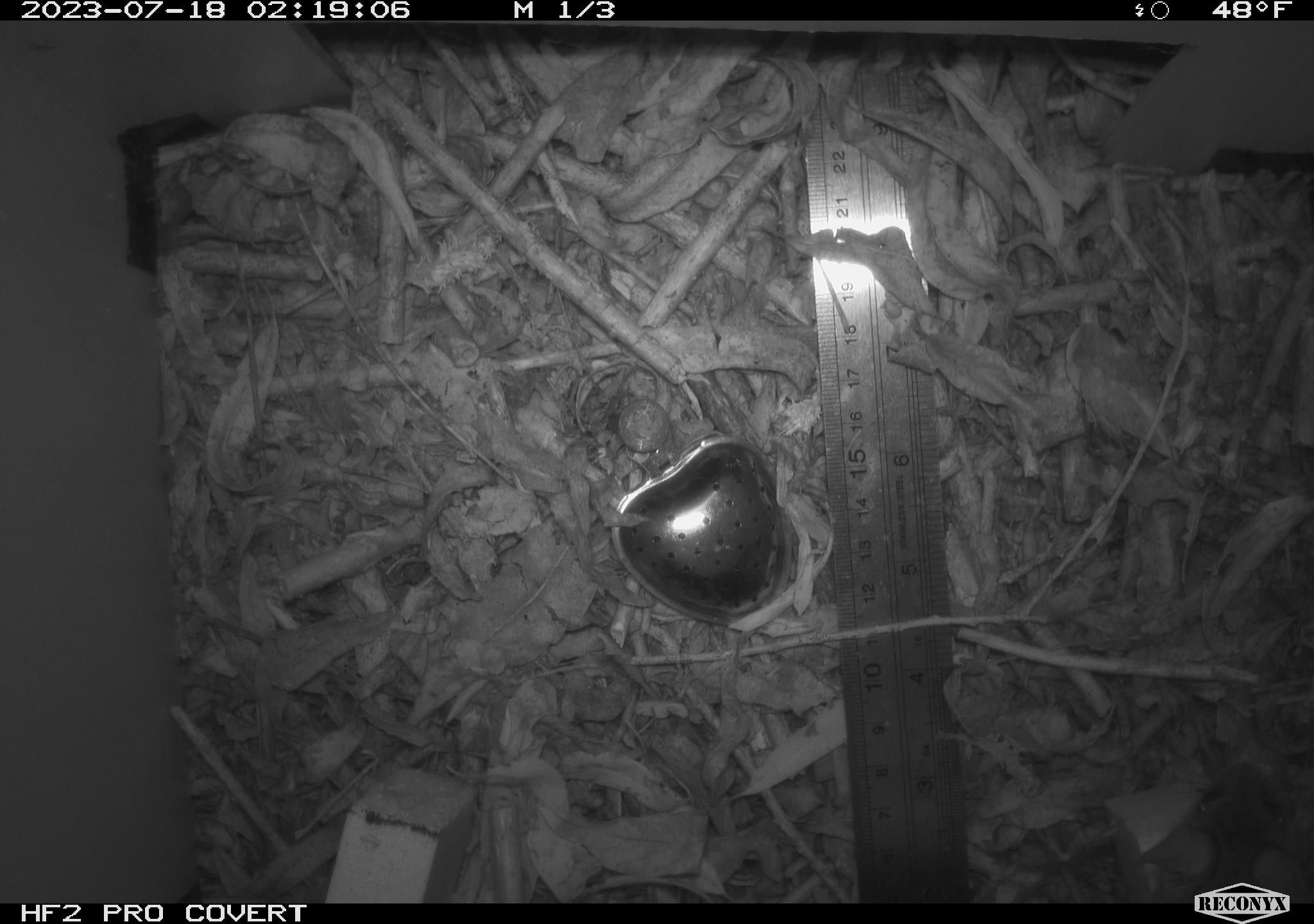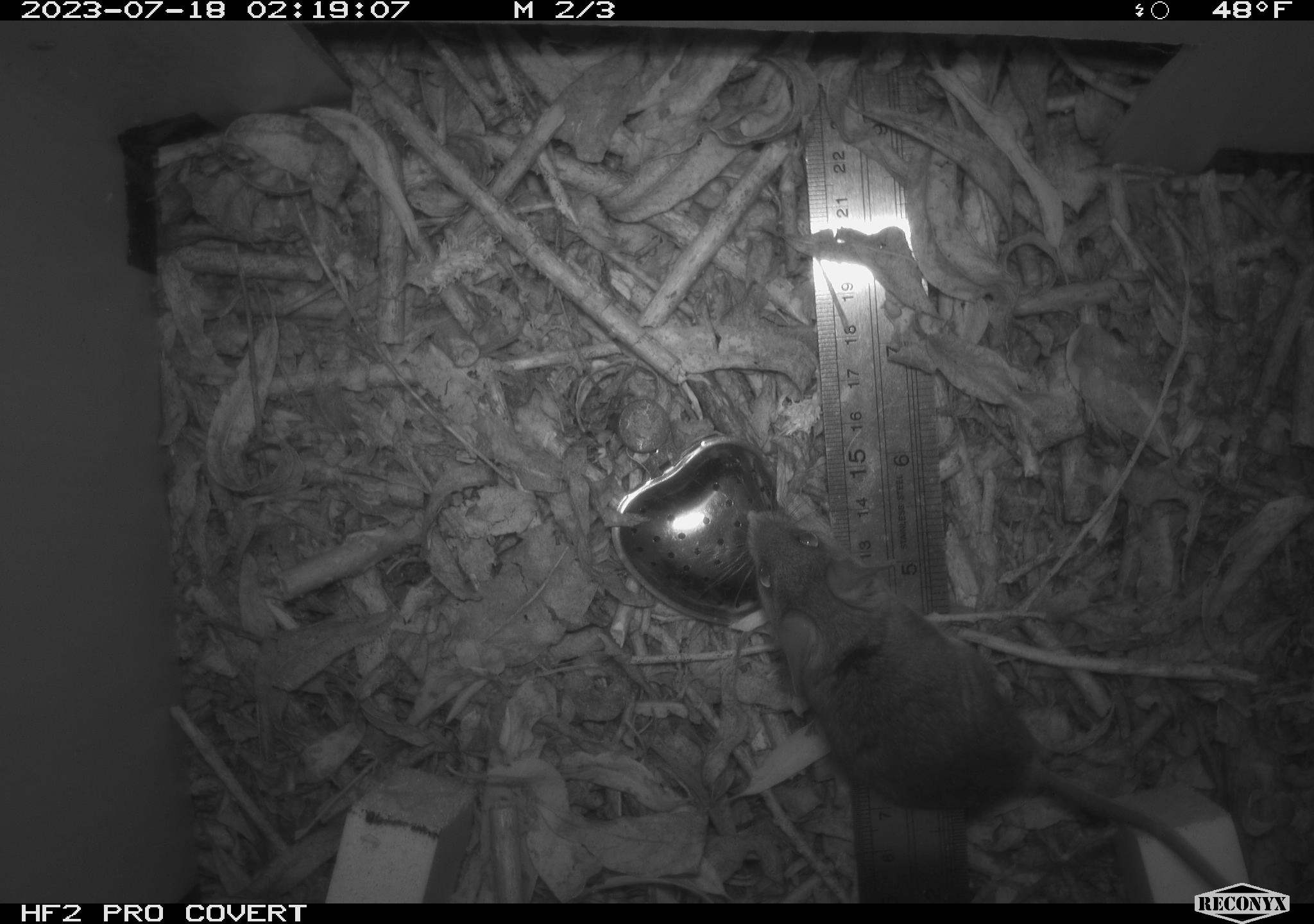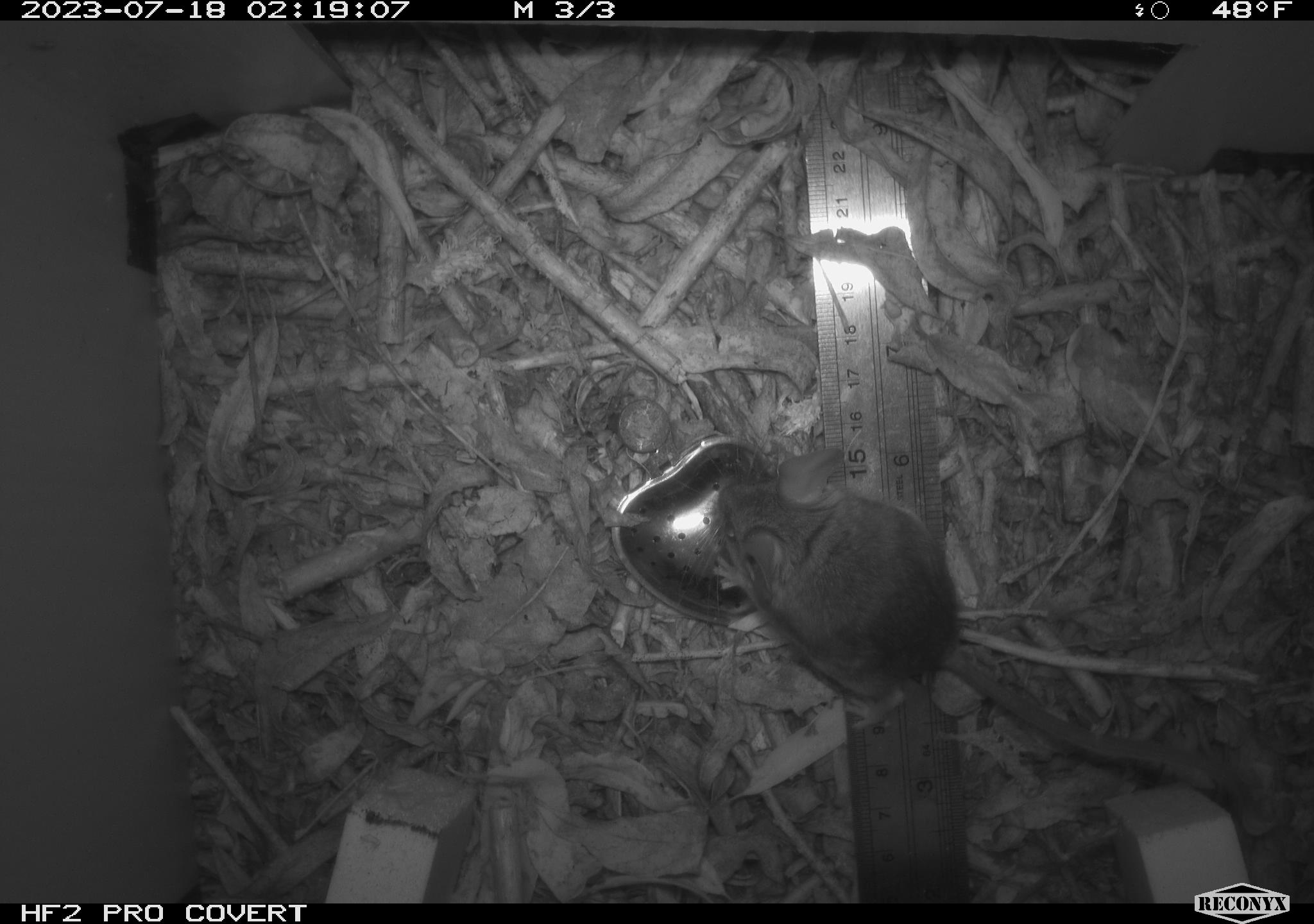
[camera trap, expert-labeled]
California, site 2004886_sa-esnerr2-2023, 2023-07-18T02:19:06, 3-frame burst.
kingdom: Animalia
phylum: Chordata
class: Mammalia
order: Rodentia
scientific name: Rodentia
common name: mouse species